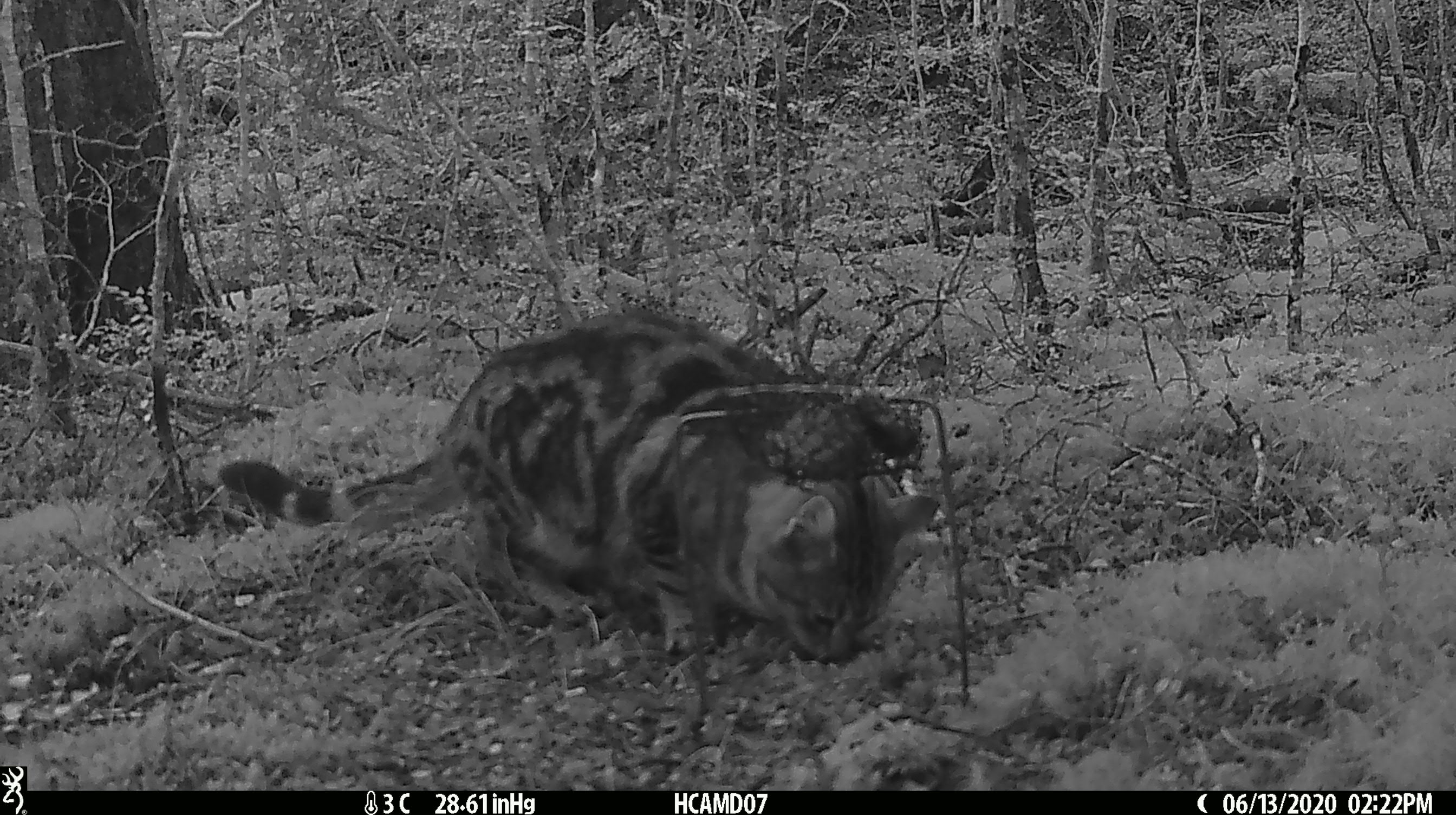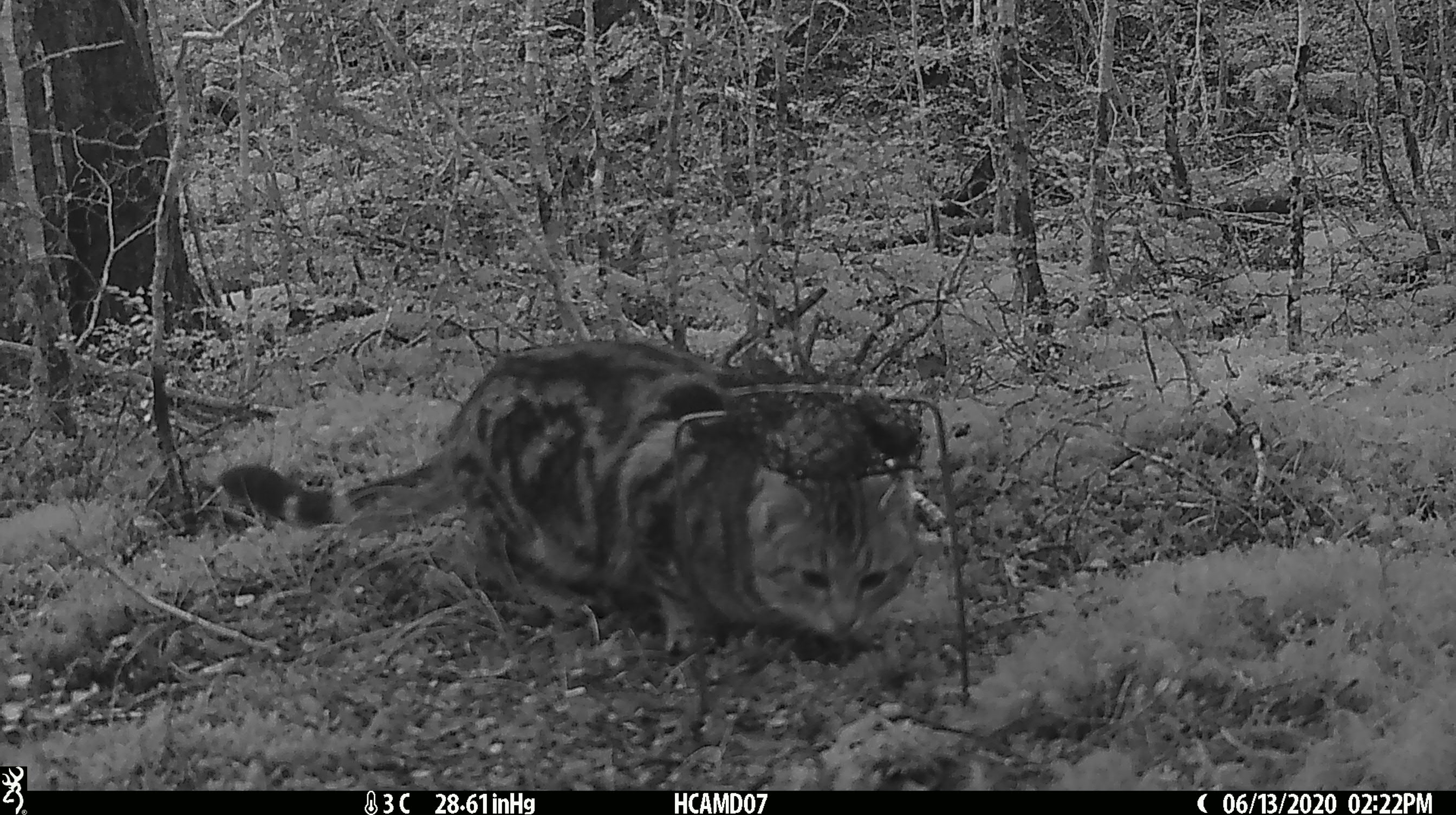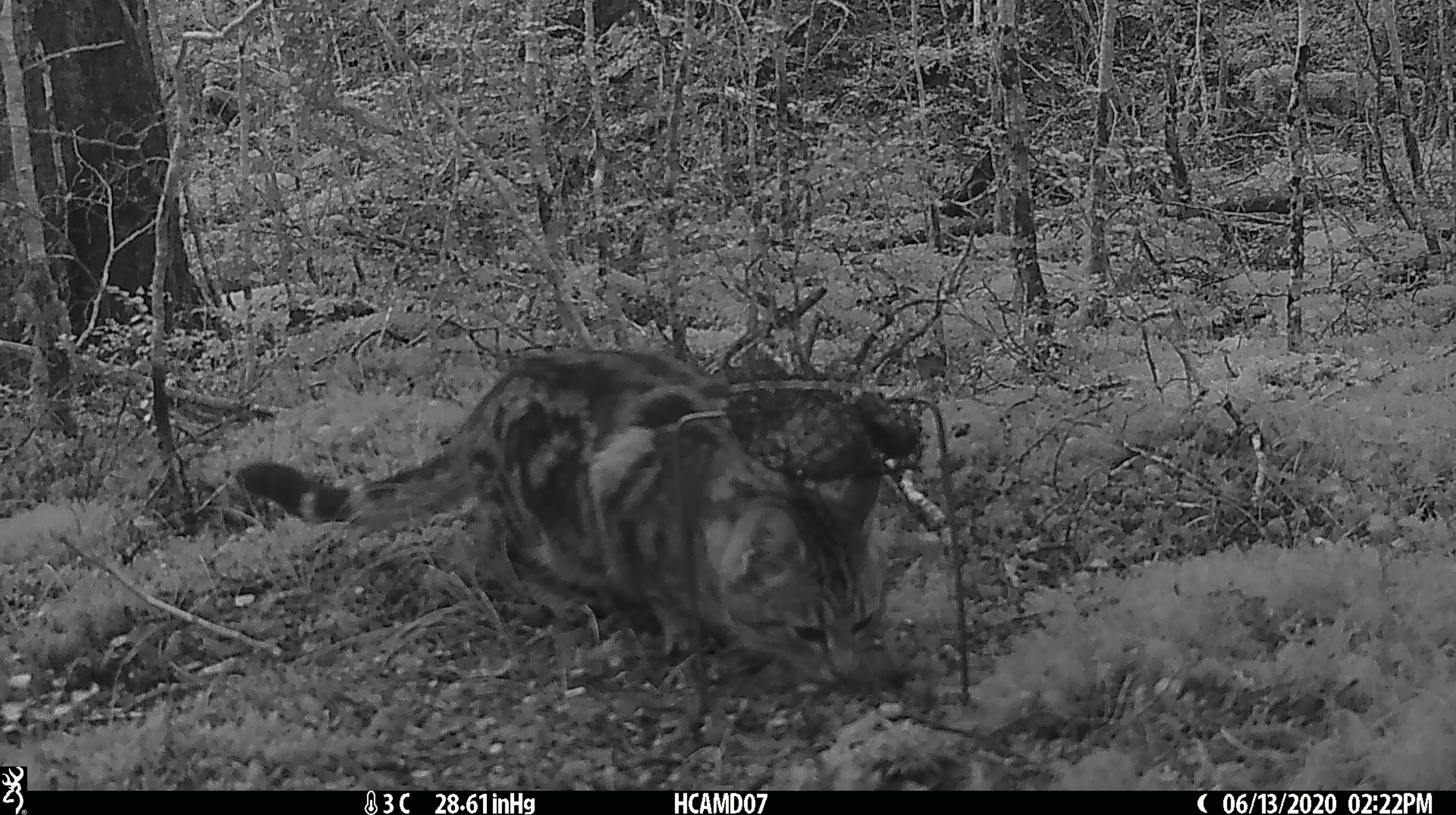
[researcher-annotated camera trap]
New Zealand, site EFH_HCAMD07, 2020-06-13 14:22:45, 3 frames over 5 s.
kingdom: Animalia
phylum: Chordata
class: Mammalia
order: Carnivora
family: Felidae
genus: Felis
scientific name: Felis catus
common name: domestic cat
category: cat